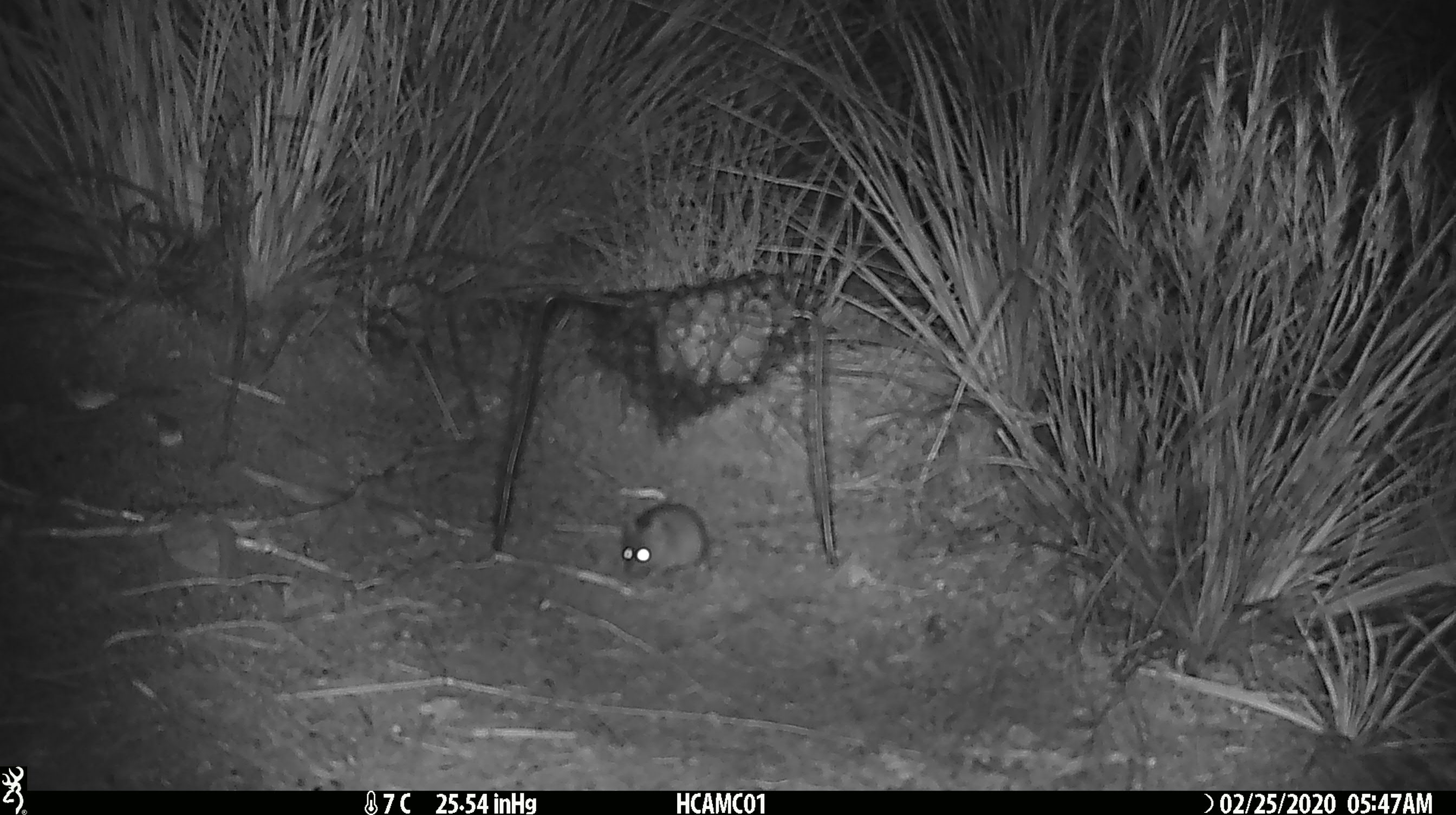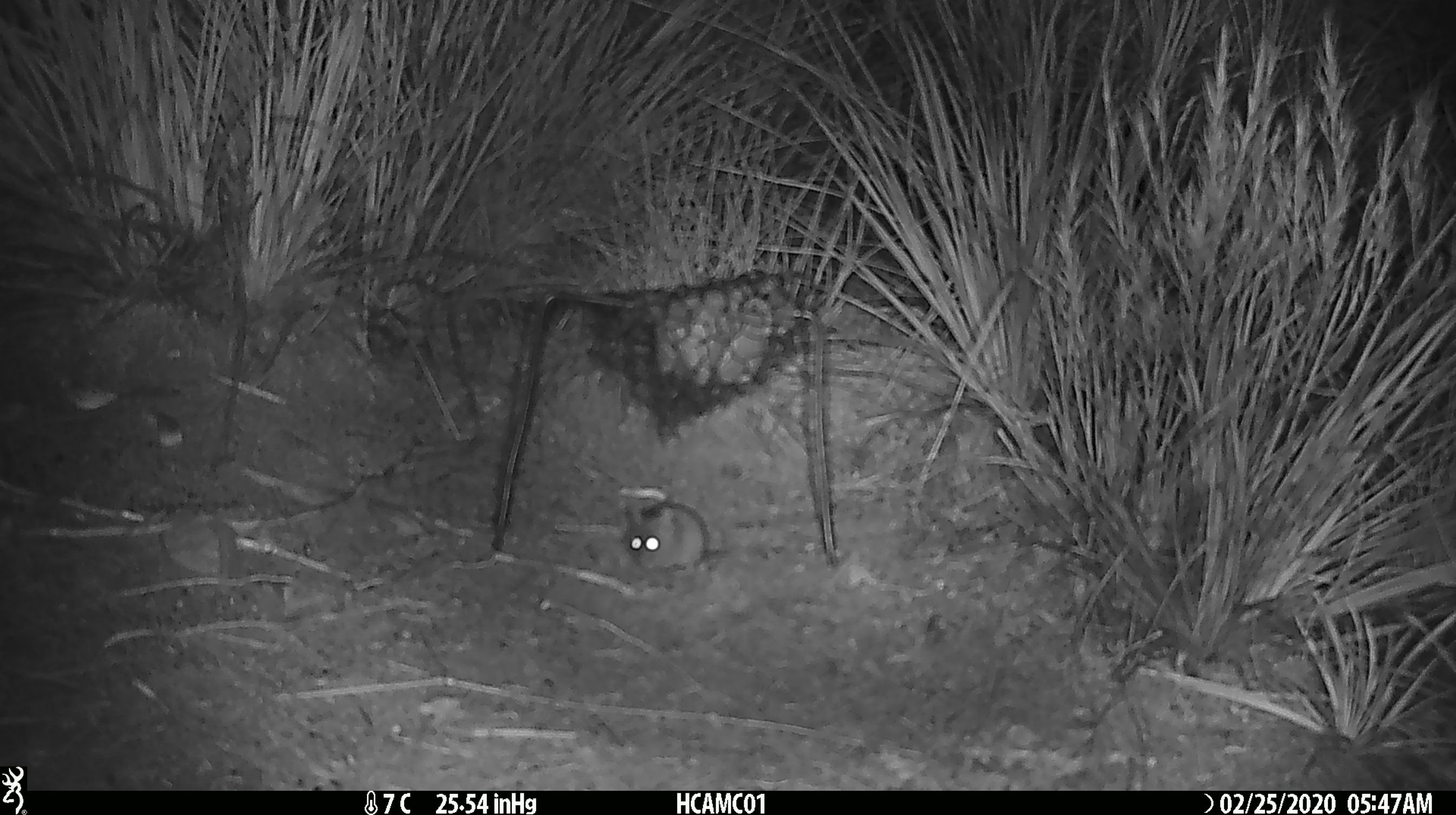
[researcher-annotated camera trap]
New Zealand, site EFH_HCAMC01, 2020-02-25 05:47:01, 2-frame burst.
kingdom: Animalia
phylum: Chordata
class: Mammalia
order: Rodentia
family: Muridae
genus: Mus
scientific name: Mus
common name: mouse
Mouse (Mus).